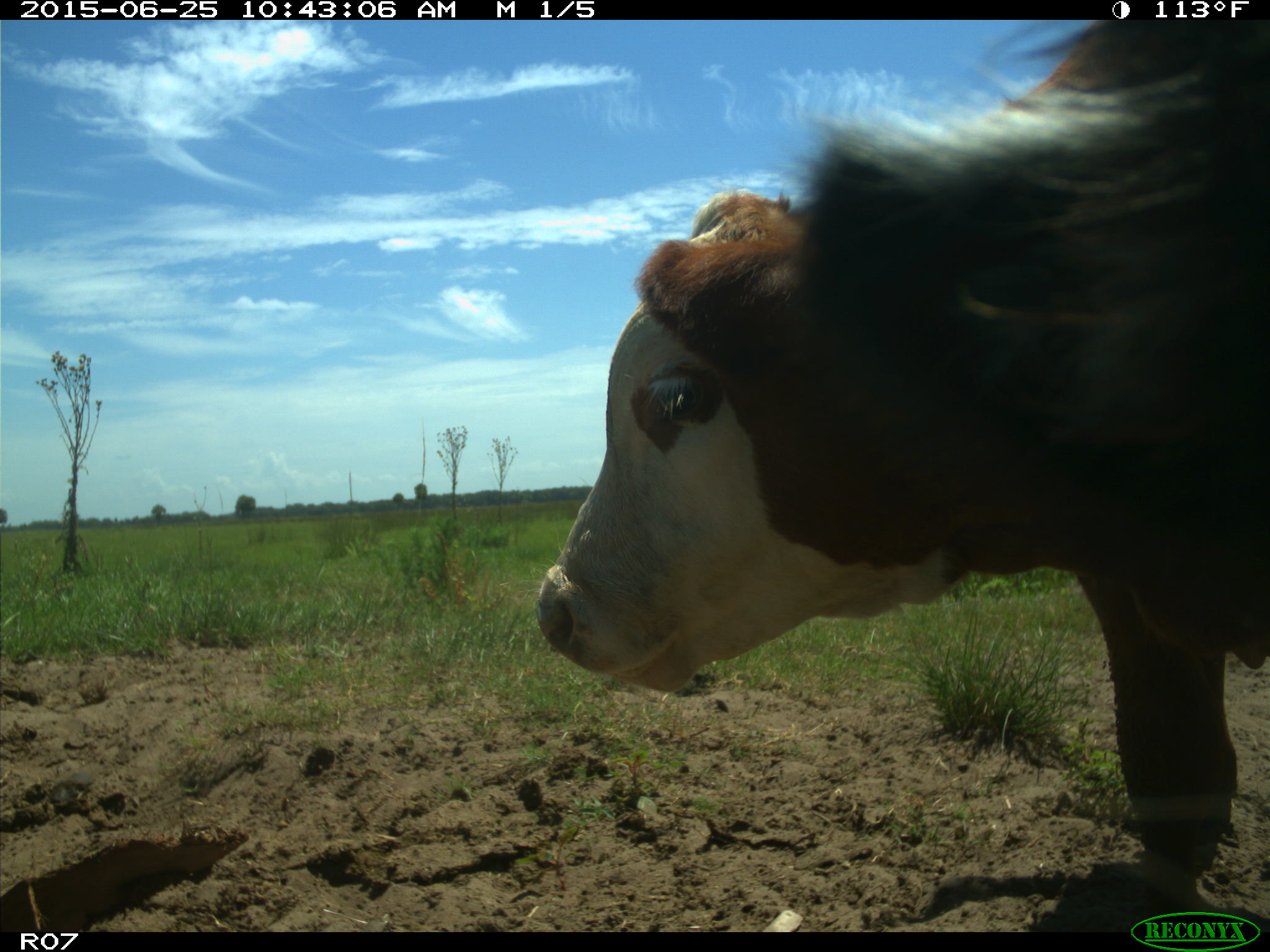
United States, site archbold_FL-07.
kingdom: Animalia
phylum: Chordata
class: Mammalia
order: Artiodactyla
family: Bovidae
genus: Bos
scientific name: Bos taurus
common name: domestic cow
Bos taurus (domestic cow).